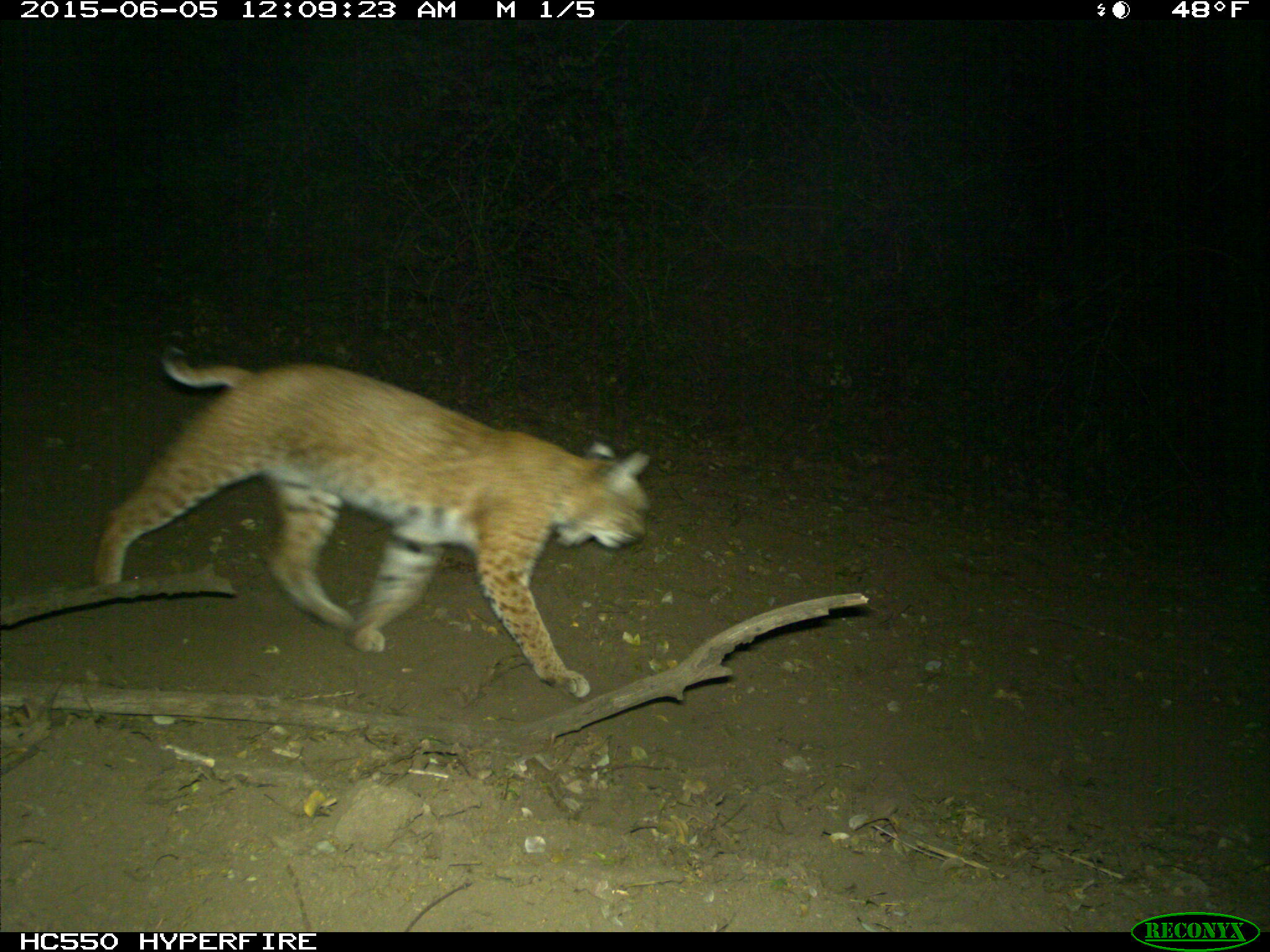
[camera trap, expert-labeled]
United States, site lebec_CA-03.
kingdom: Animalia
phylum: Chordata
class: Mammalia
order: Carnivora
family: Felidae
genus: Lynx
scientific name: Lynx rufus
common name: bobcat